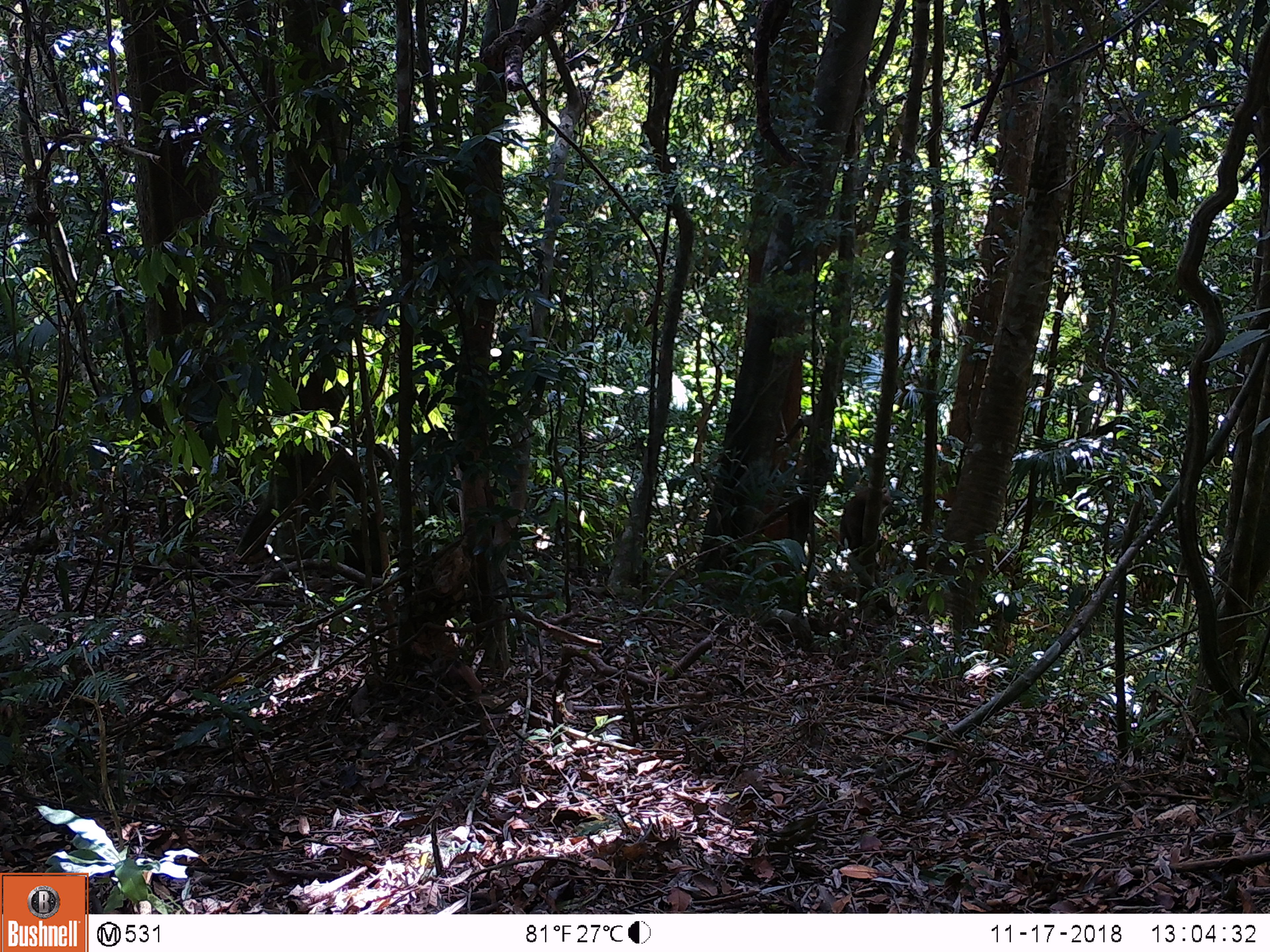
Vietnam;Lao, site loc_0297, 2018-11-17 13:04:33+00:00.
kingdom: Animalia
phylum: Chordata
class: Mammalia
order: Primates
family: Cercopithecidae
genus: Macaca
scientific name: Macaca nemestrina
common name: pig-tailed macaque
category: pig tailed macaque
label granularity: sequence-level